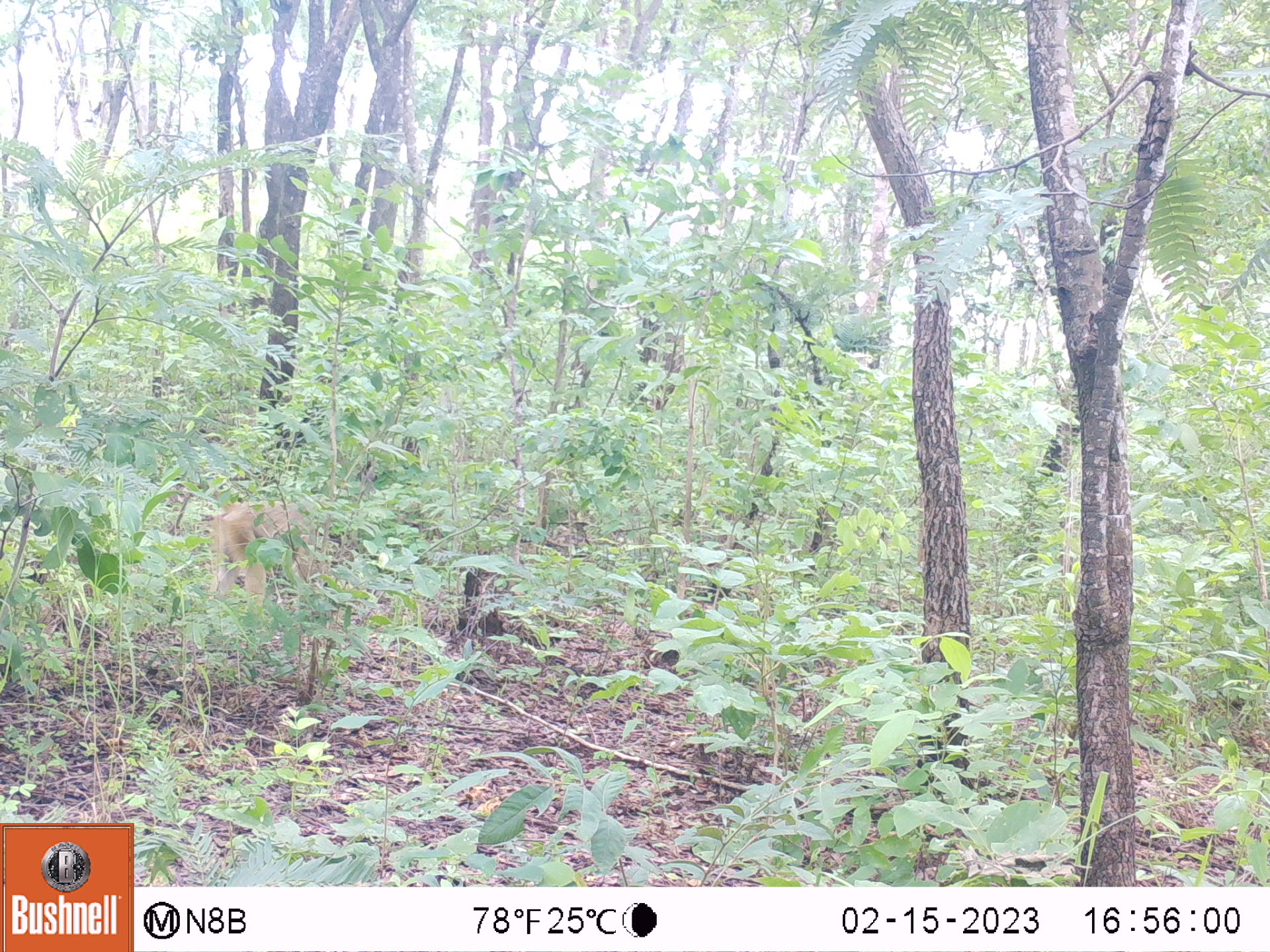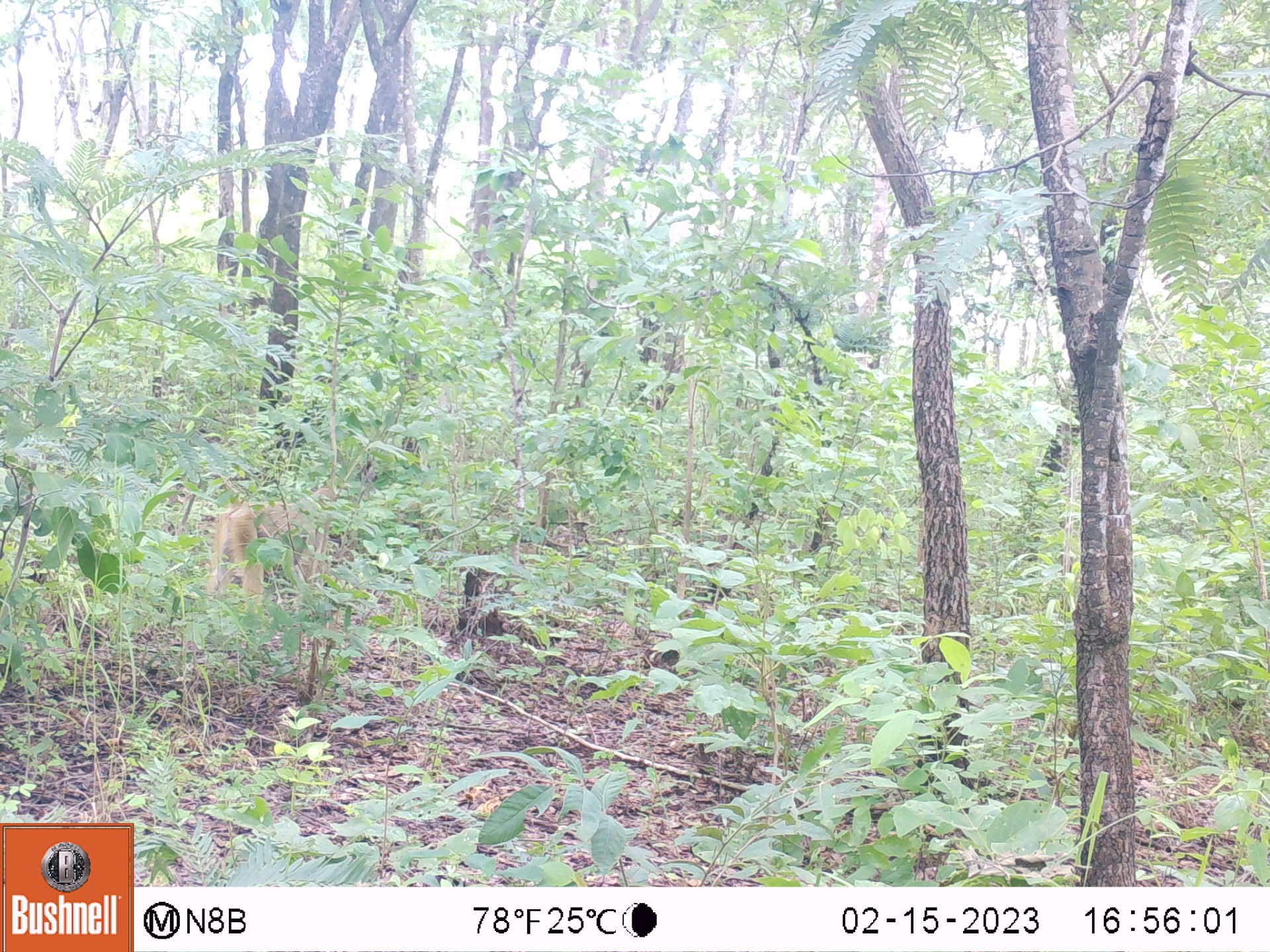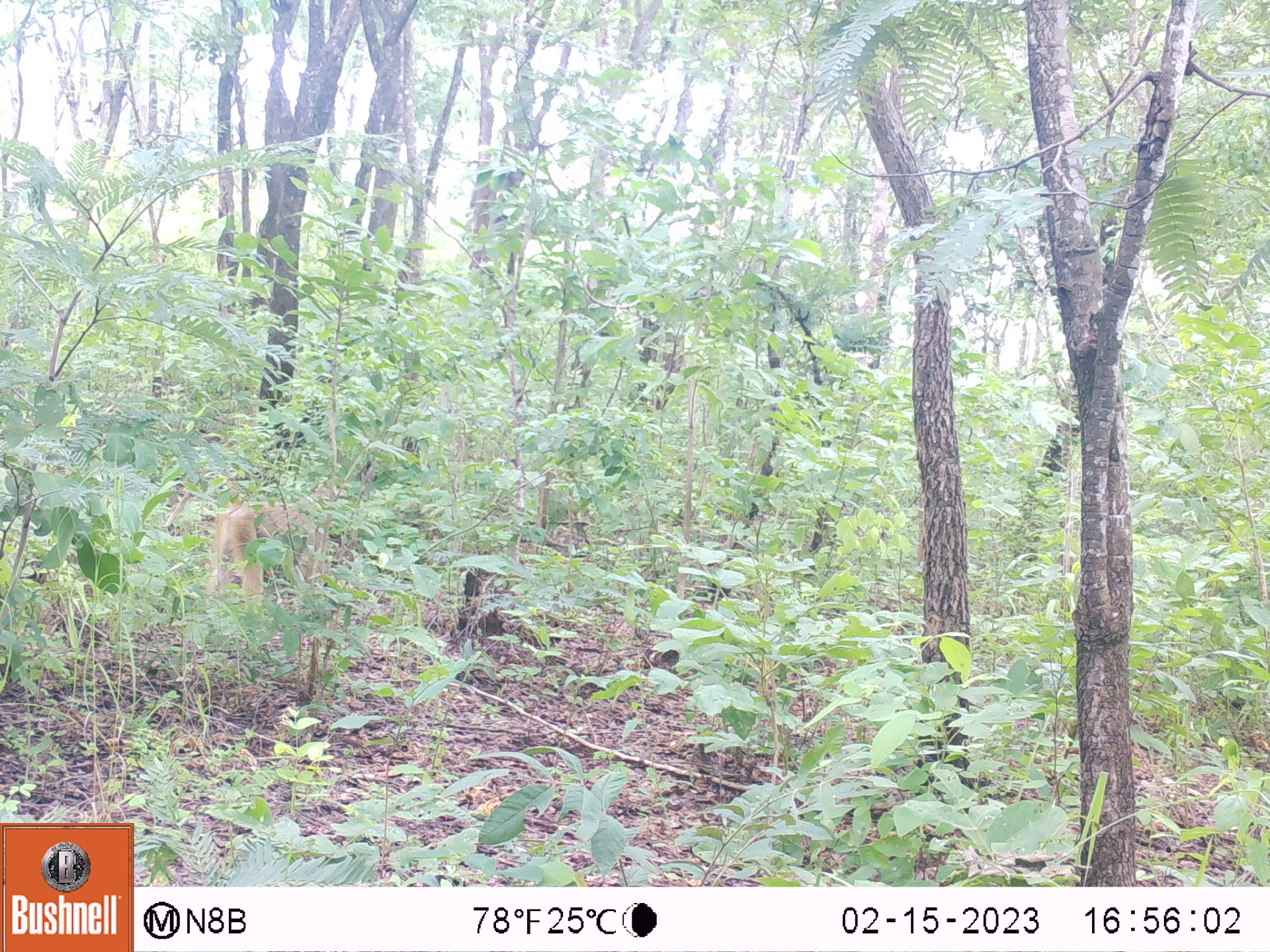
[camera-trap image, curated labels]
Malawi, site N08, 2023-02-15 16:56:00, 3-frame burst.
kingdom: Animalia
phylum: Chordata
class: Mammalia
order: Primates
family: Cercopithecidae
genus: Papio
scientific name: Papio cynocephalus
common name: yellow baboon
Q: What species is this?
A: Yellow baboon (Papio cynocephalus).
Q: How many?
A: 1.